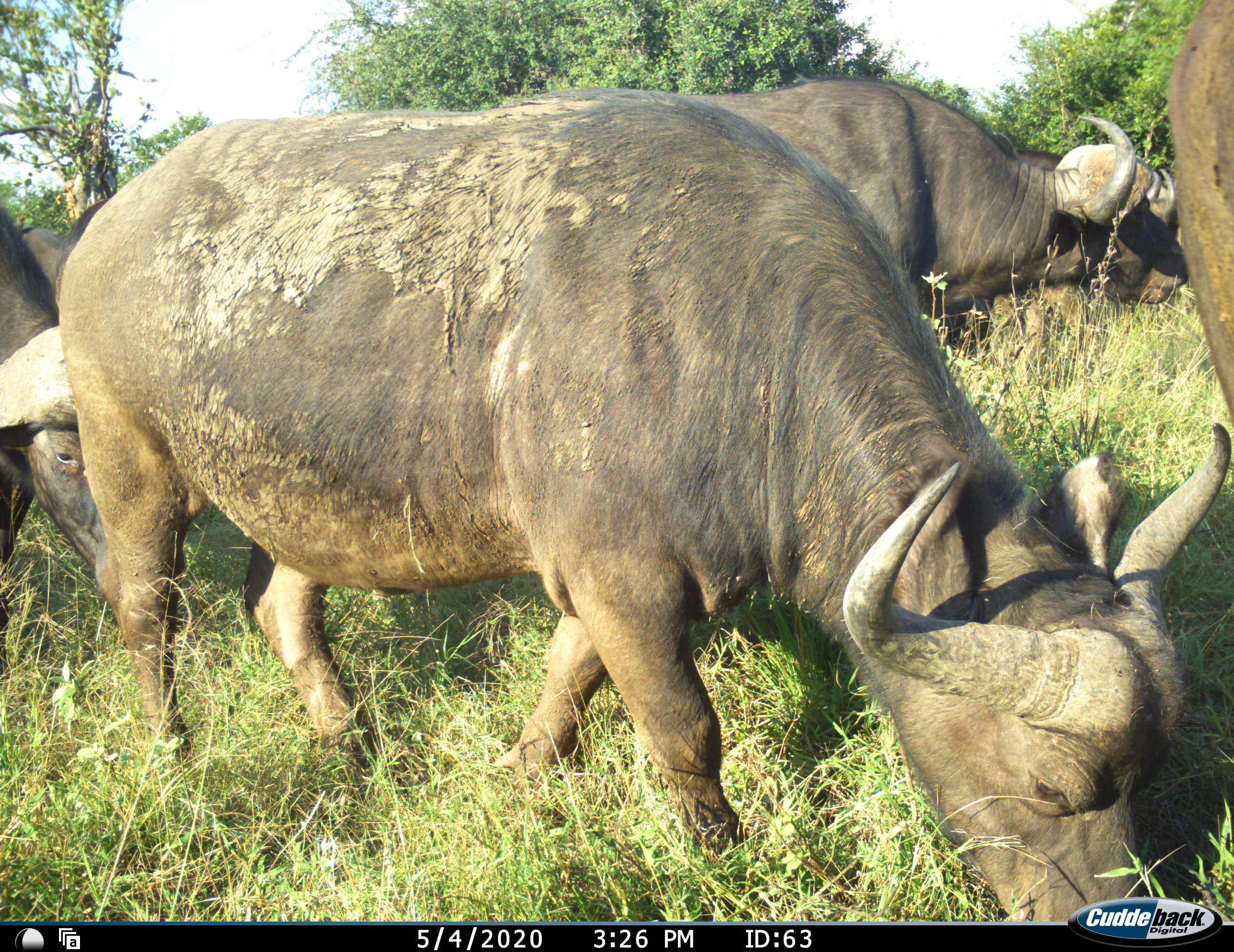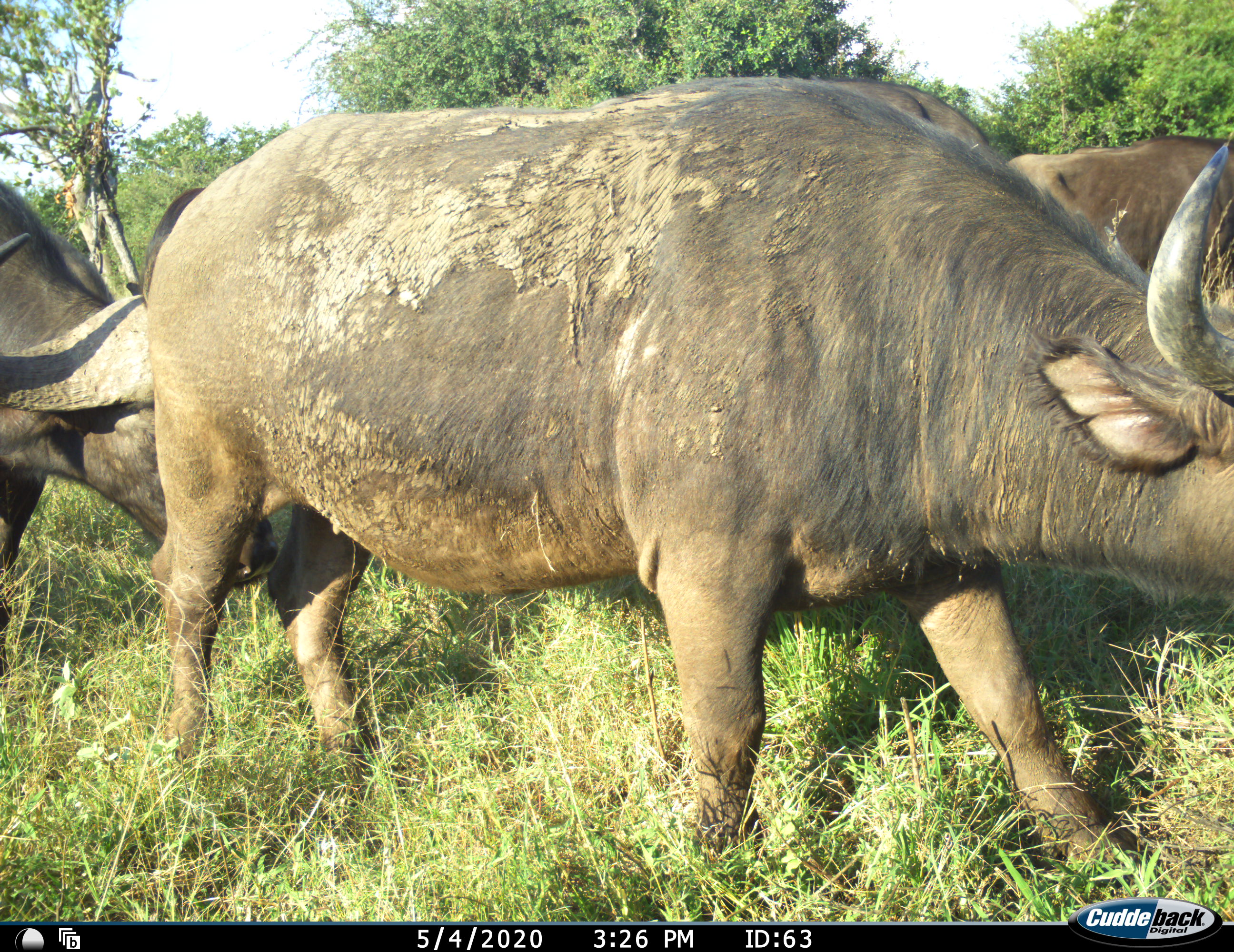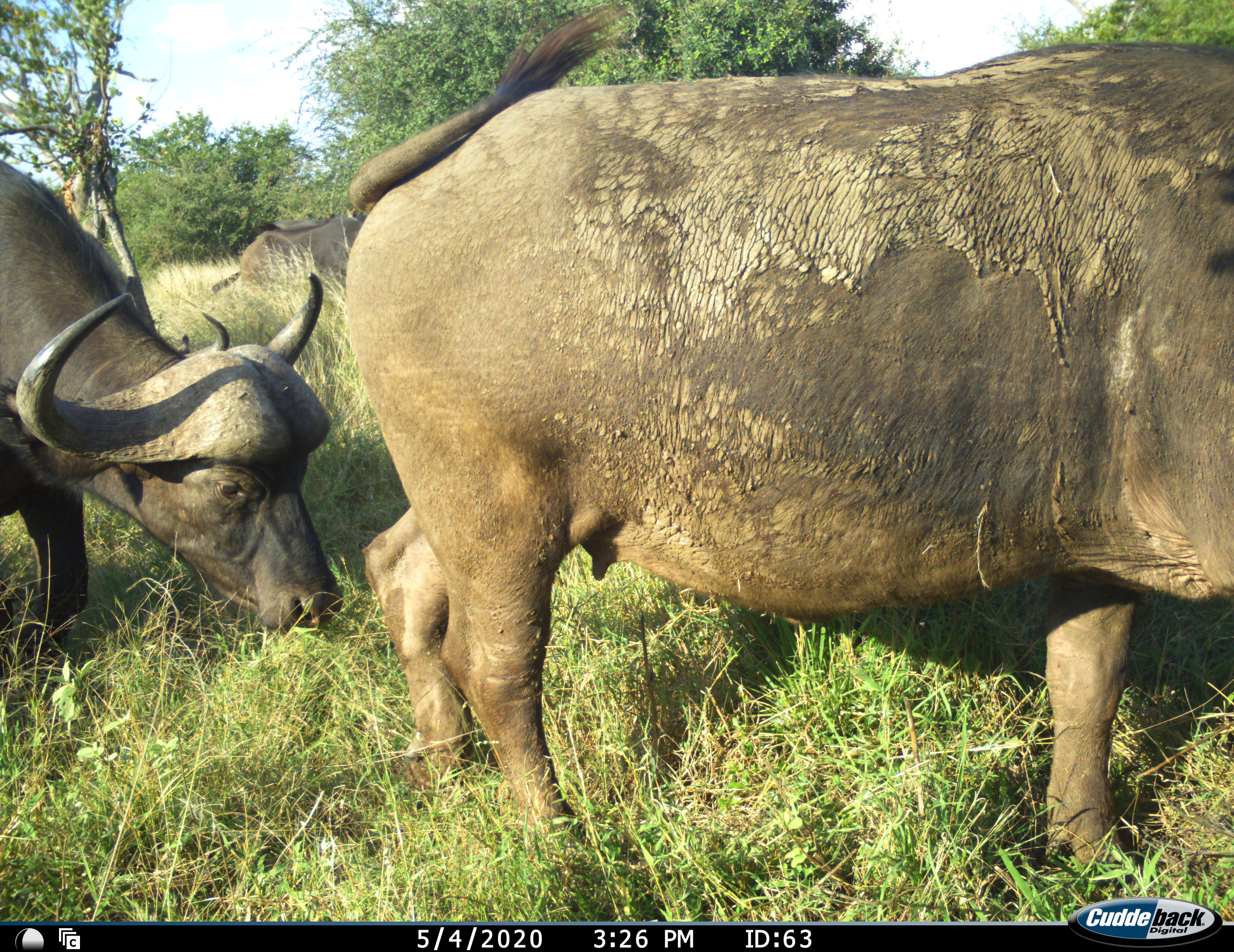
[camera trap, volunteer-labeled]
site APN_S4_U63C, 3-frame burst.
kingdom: Animalia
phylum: Chordata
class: Mammalia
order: Artiodactyla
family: Bovidae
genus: Syncerus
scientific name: Syncerus caffer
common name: african buffalo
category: buffalo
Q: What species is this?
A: Buffalo (african buffalo) (Syncerus caffer).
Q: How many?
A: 5.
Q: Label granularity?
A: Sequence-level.